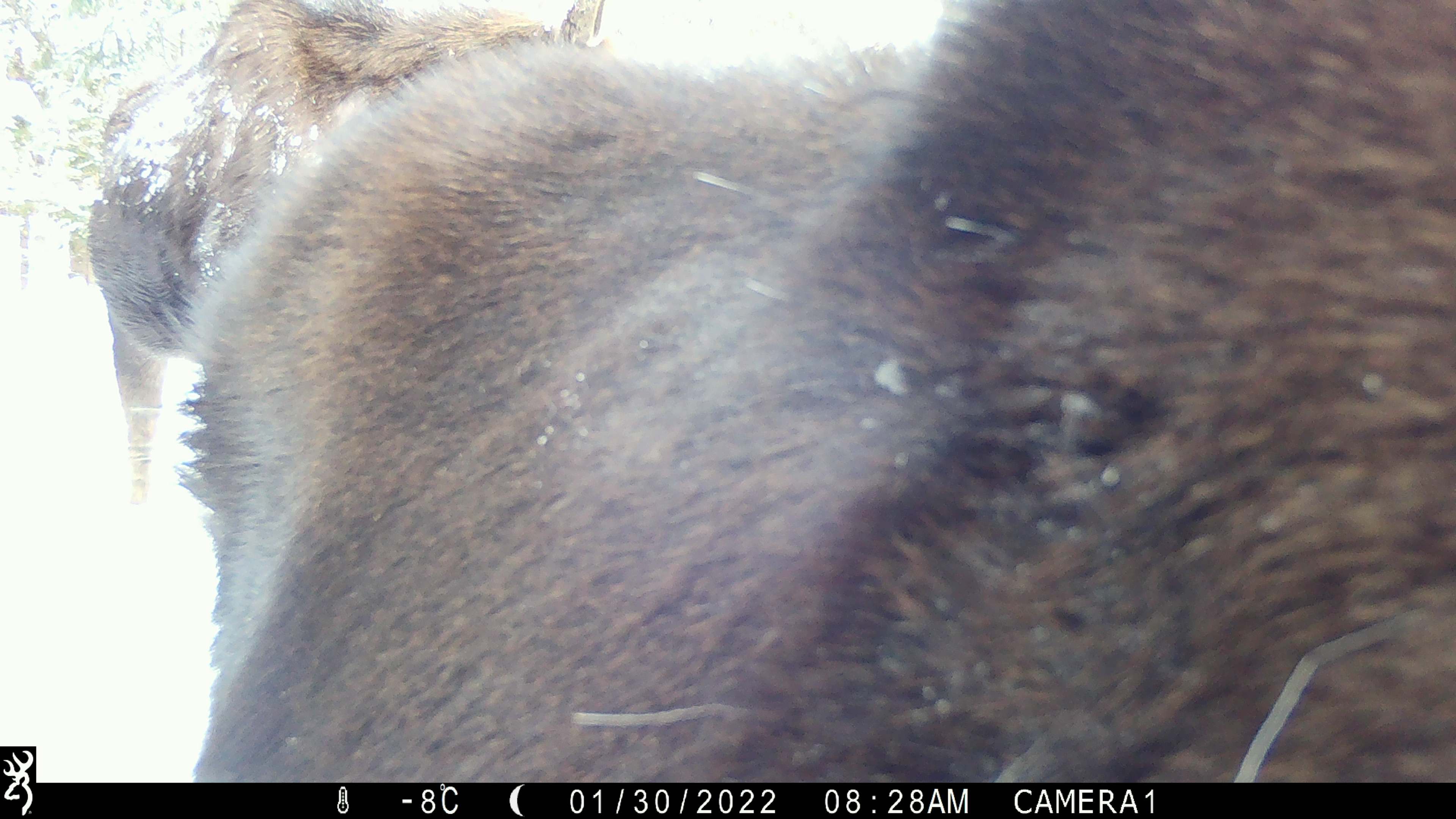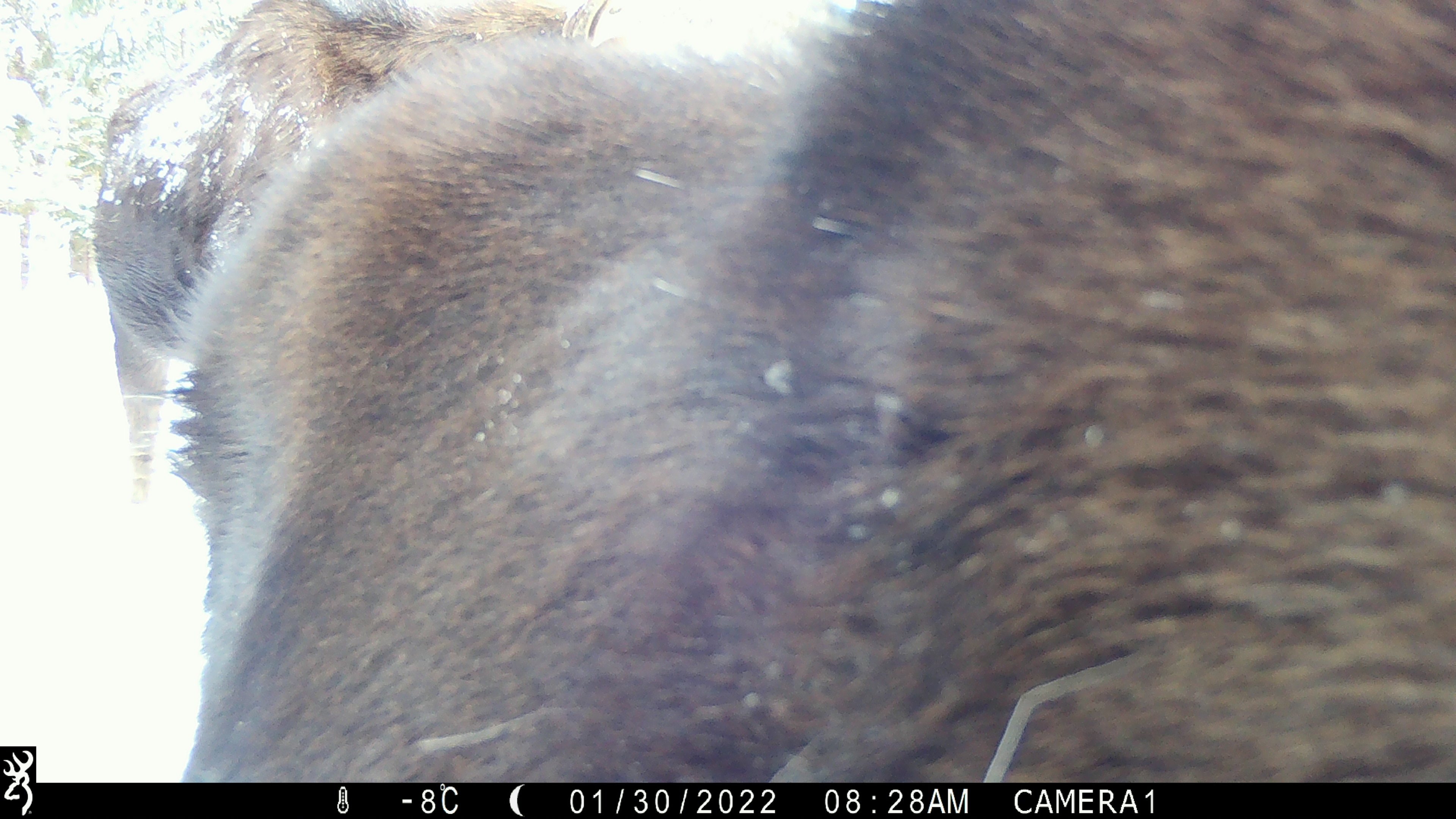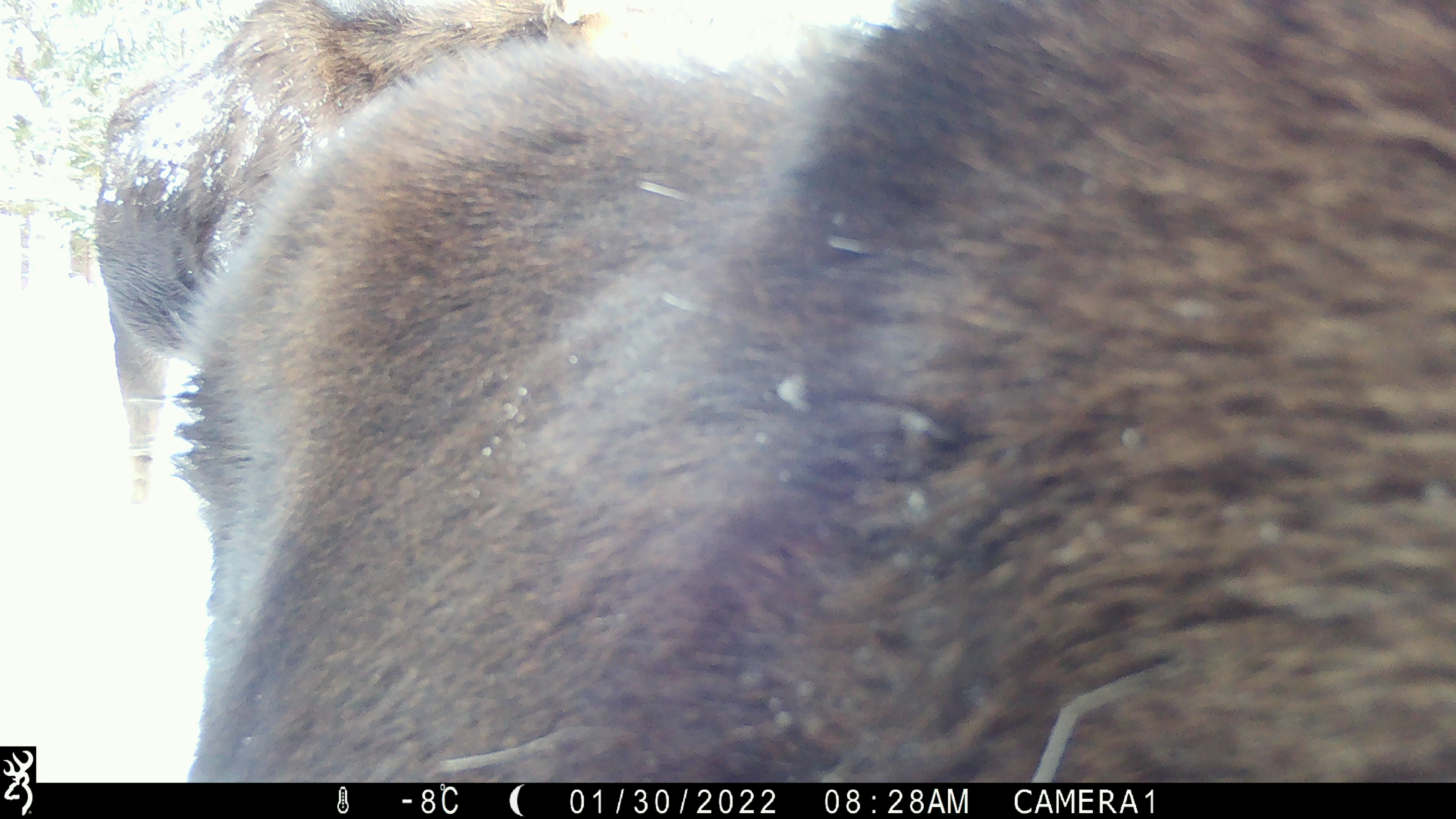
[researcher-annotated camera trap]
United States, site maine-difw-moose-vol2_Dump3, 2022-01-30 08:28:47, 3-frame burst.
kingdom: Animalia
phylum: Chordata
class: Mammalia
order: Artiodactyla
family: Cervidae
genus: Alces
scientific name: Alces alces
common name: moose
Moose (Alces alces).